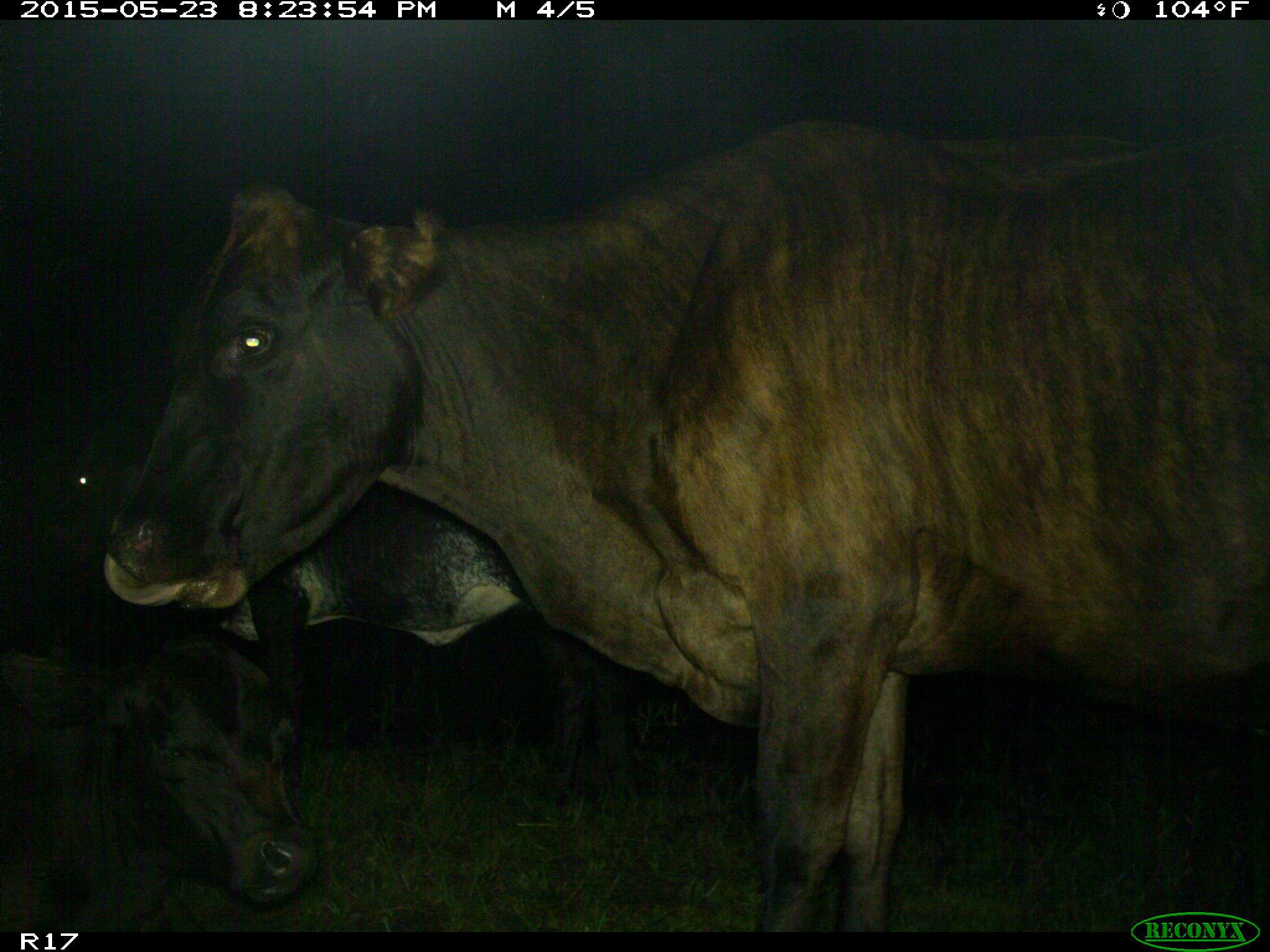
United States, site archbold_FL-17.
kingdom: Animalia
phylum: Chordata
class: Mammalia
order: Artiodactyla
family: Bovidae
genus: Bos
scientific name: Bos taurus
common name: domestic cow